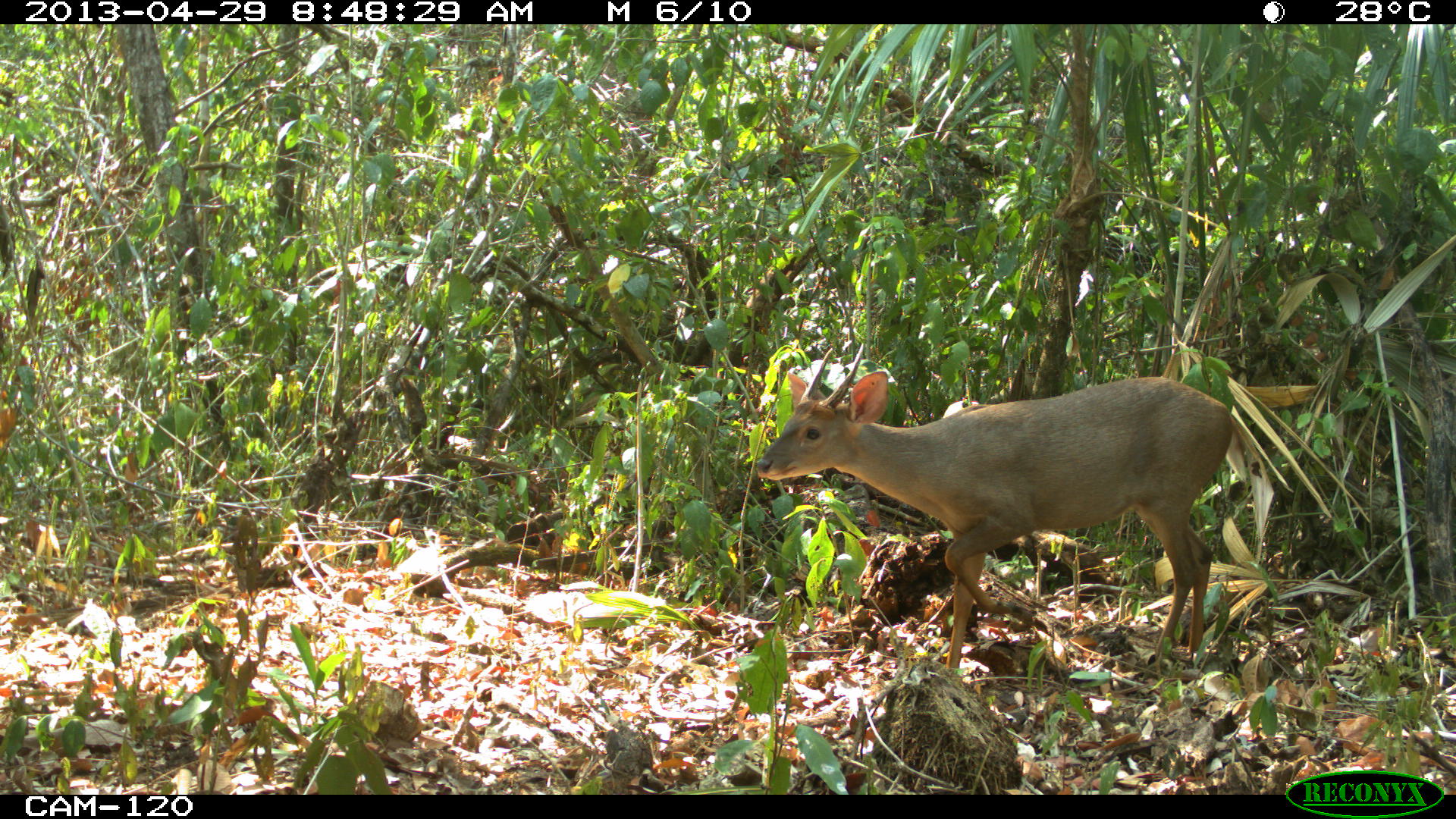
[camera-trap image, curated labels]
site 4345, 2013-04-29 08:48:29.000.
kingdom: Animalia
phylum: Chordata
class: Mammalia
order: Artiodactyla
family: Cervidae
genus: Odocoileus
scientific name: Odocoileus pandora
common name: yucatán brown brocket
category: mazama pandora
Mazama pandora (yucatán brown brocket) (Odocoileus pandora), count 1, sex male.